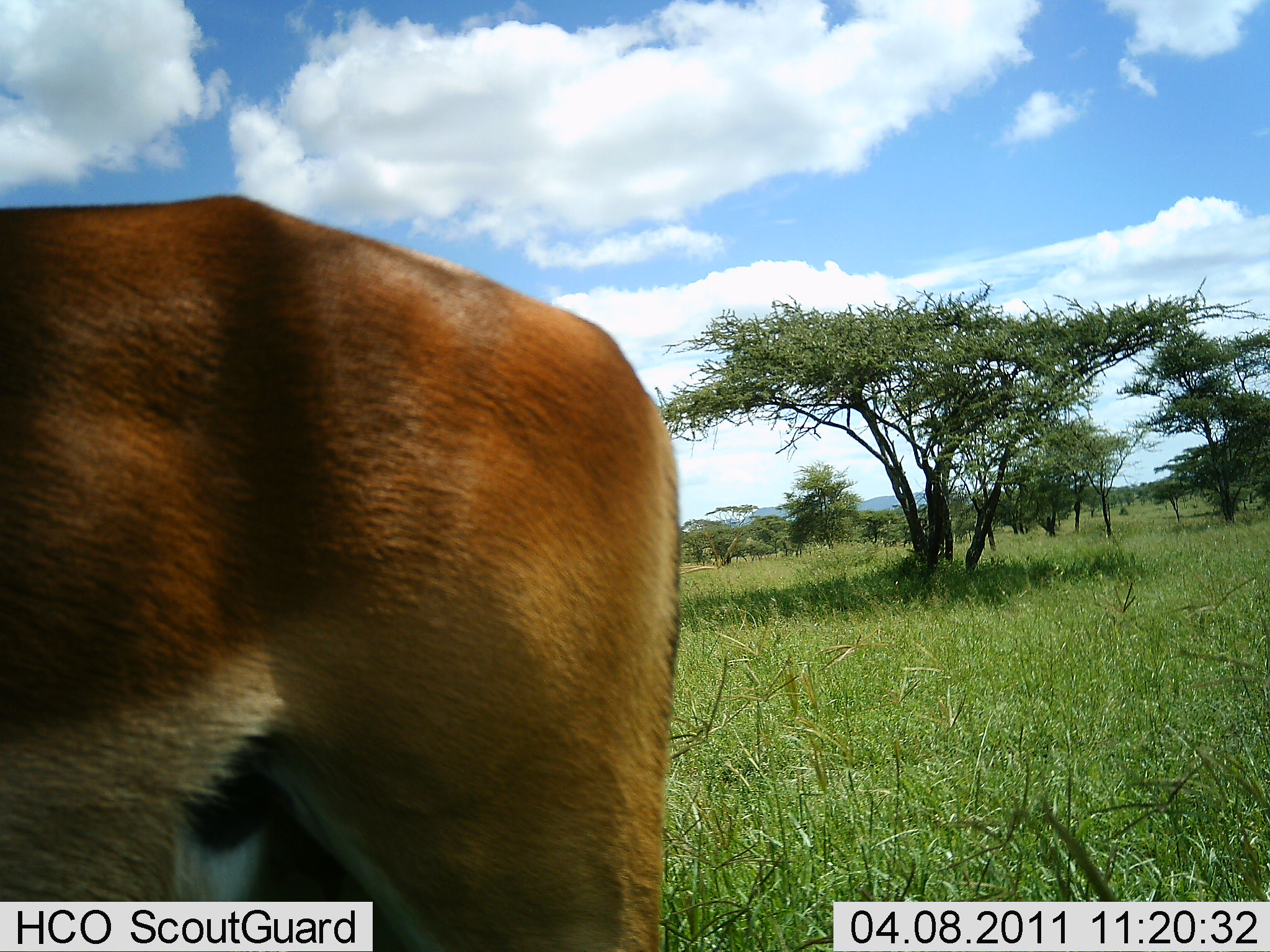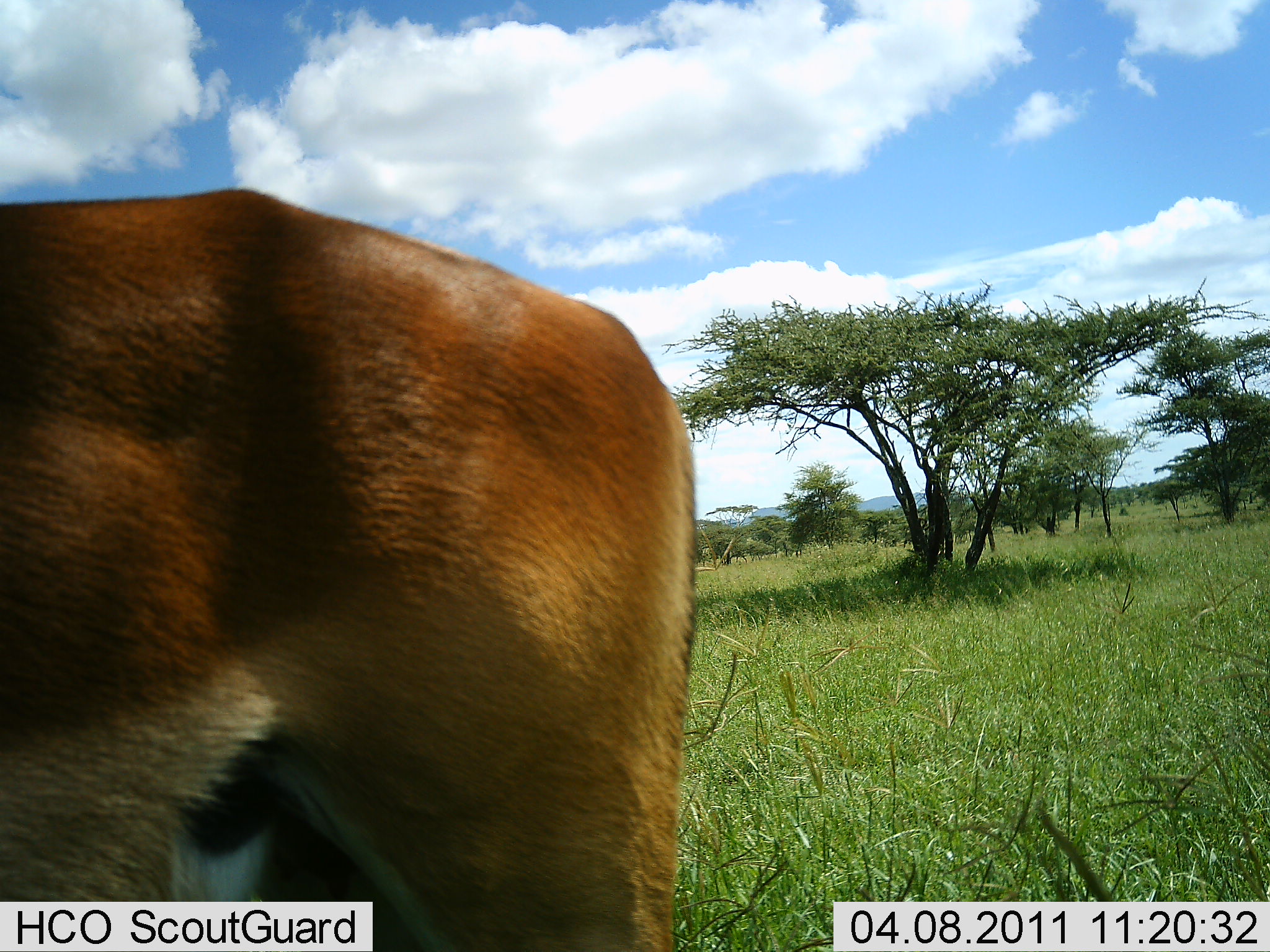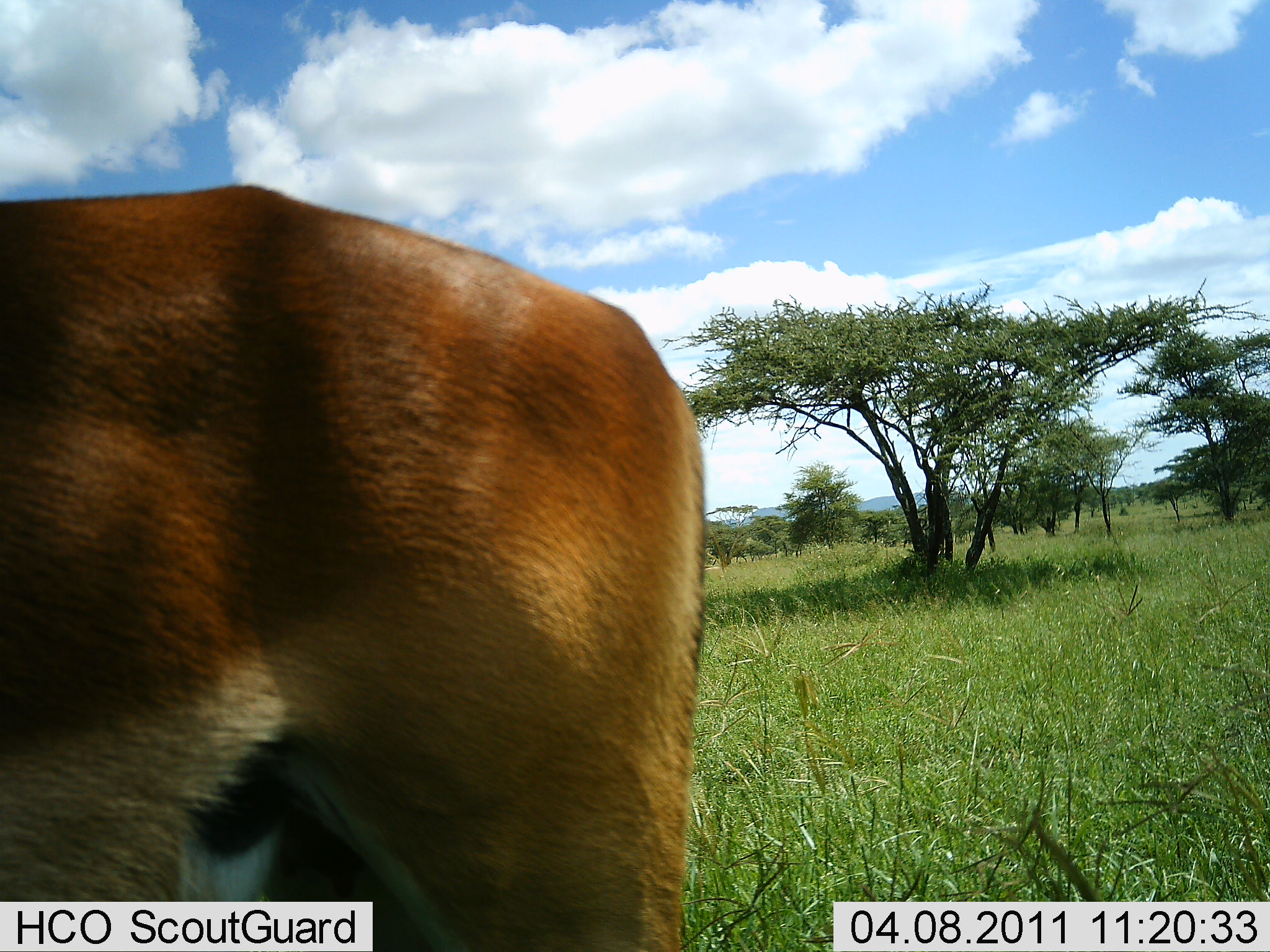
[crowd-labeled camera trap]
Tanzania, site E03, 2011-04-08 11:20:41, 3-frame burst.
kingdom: Animalia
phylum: Chordata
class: Mammalia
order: Artiodactyla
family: Bovidae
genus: Aepyceros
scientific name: Aepyceros melampus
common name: impala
Impala (Aepyceros melampus), count 1. Behavior (volunteer vote fractions): standing 100%, resting 0%, moving 0%, interacting 0%. Young present (vote fraction): 0%. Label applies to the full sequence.